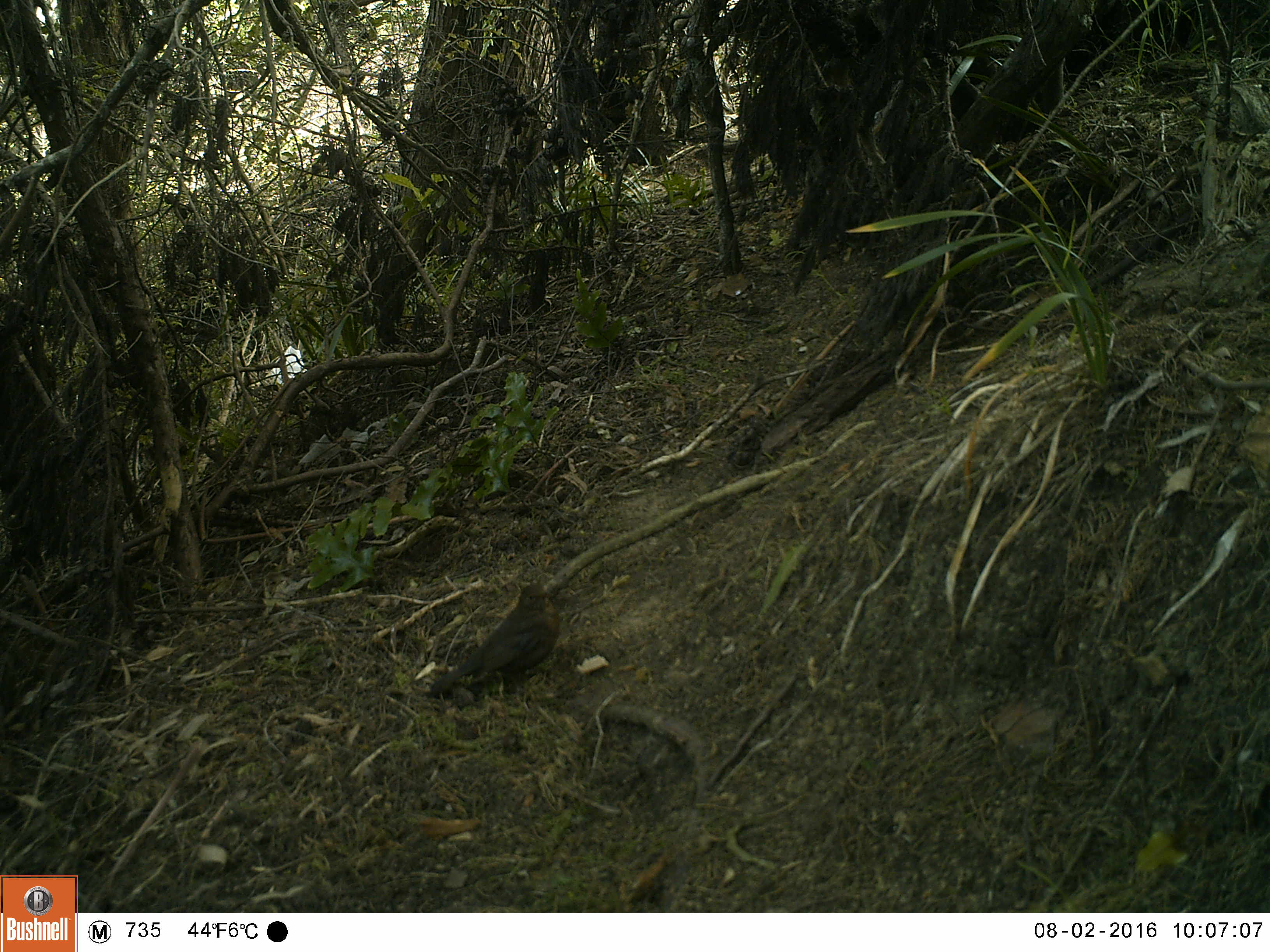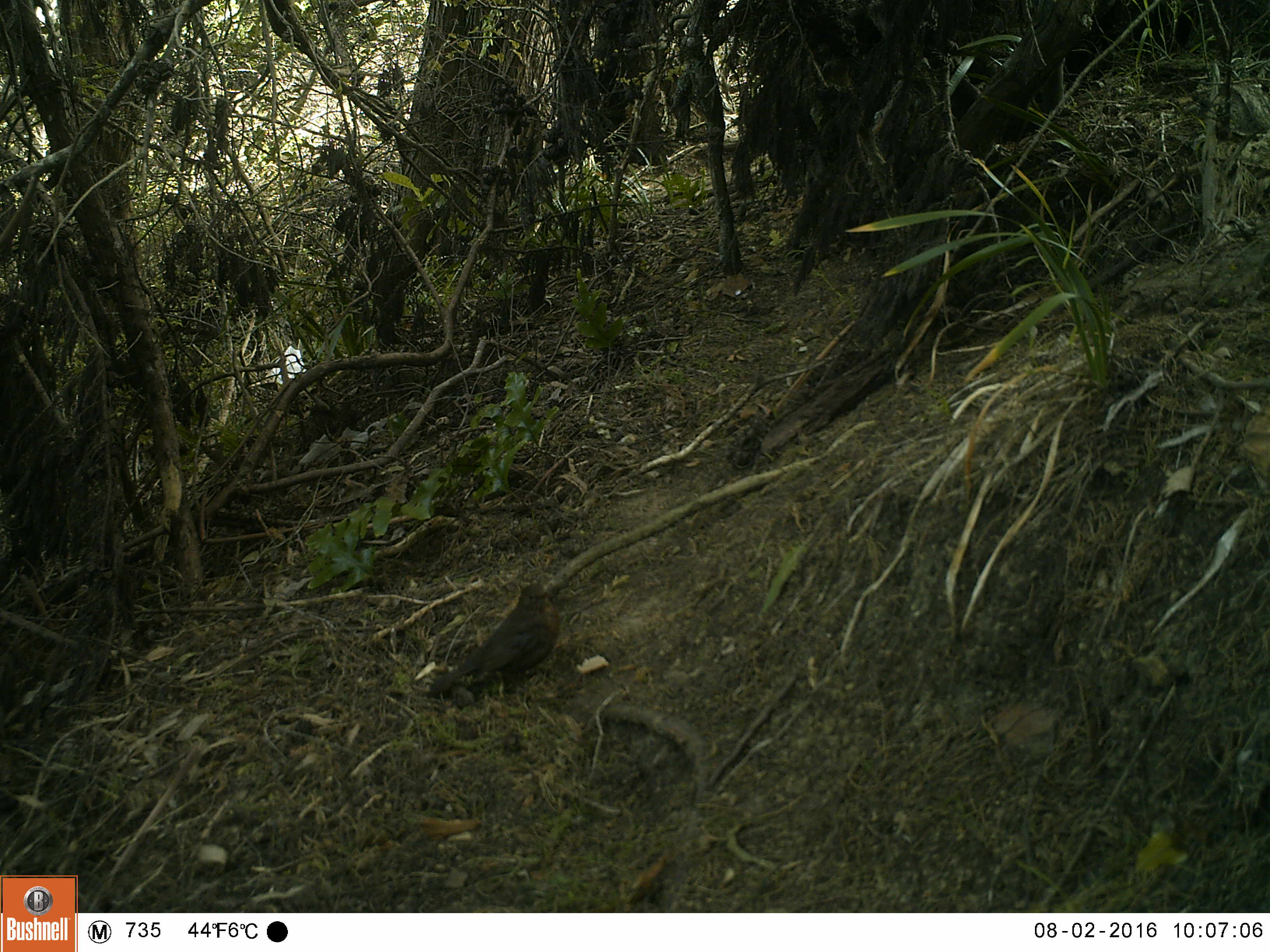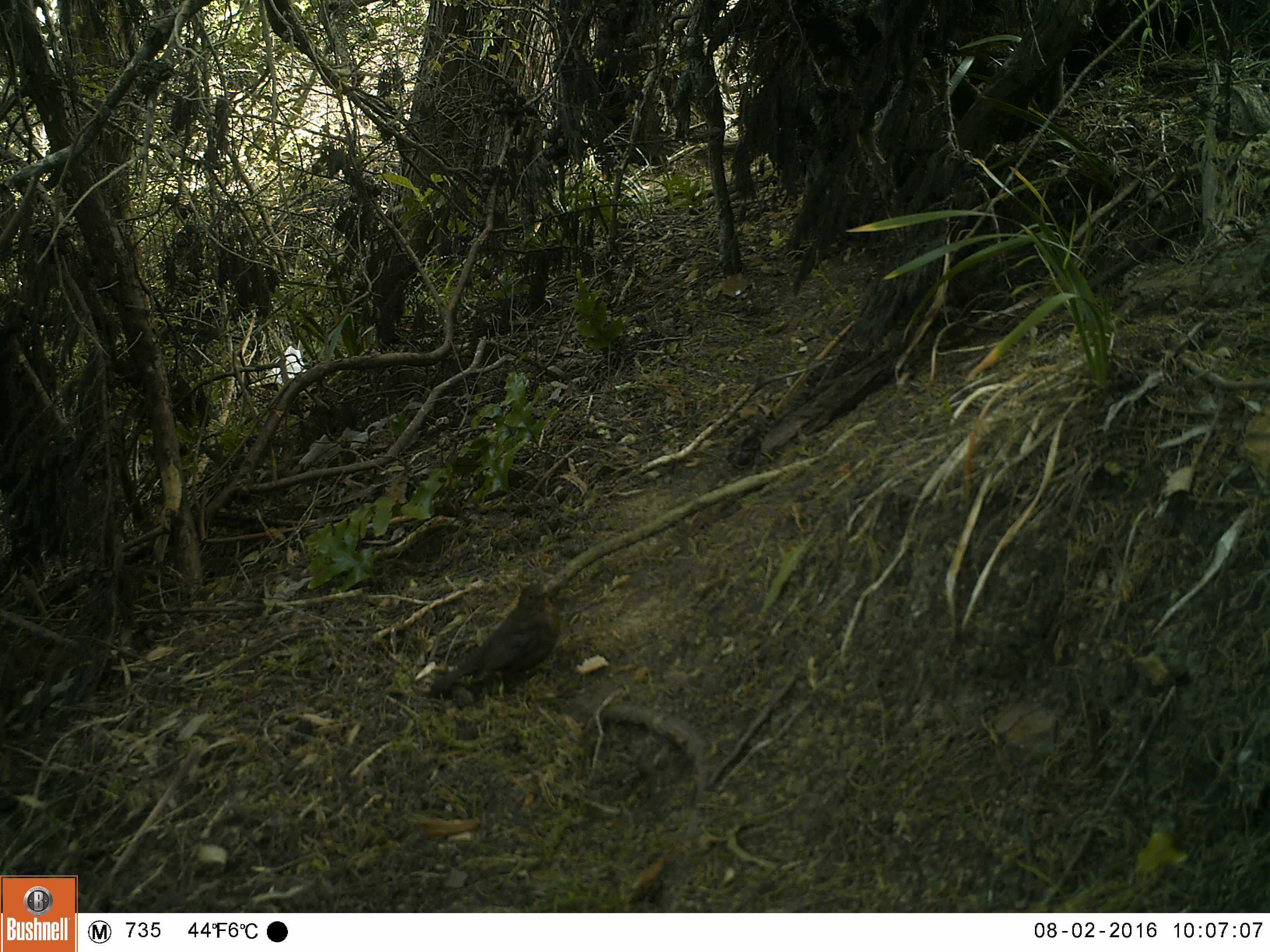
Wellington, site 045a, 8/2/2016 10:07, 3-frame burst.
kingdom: Animalia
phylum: Chordata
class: Aves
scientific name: Aves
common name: bird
Bird (Aves).